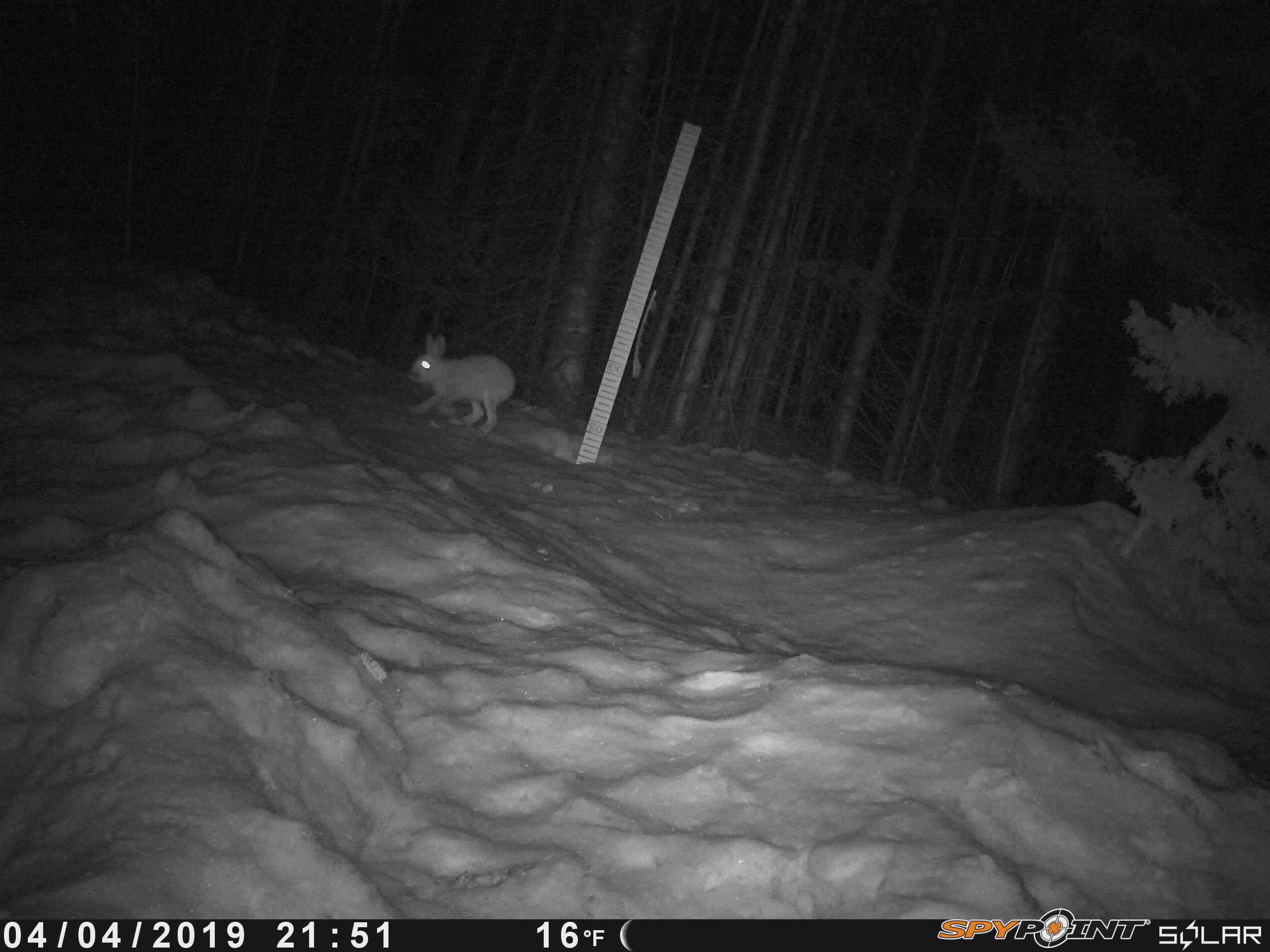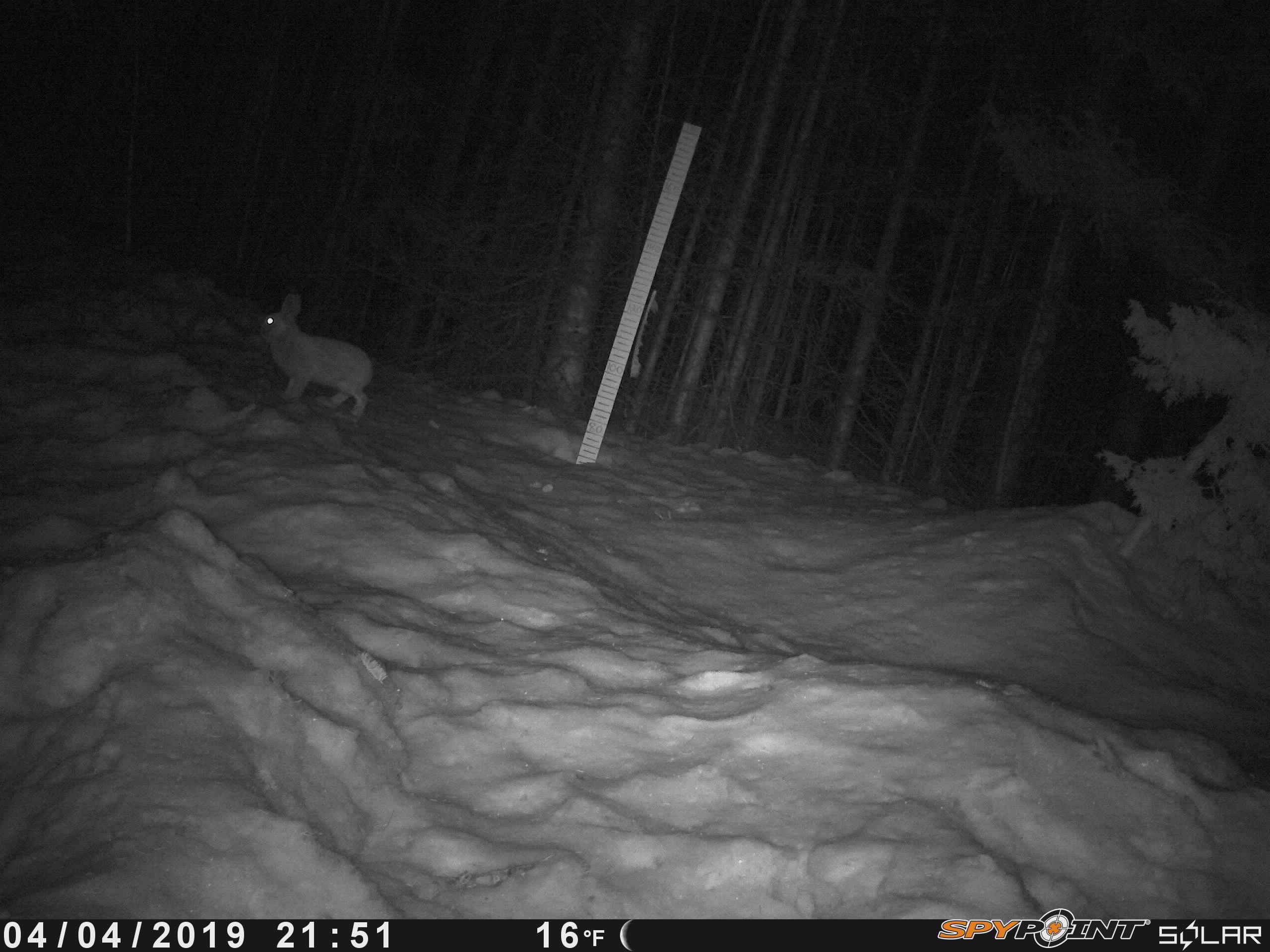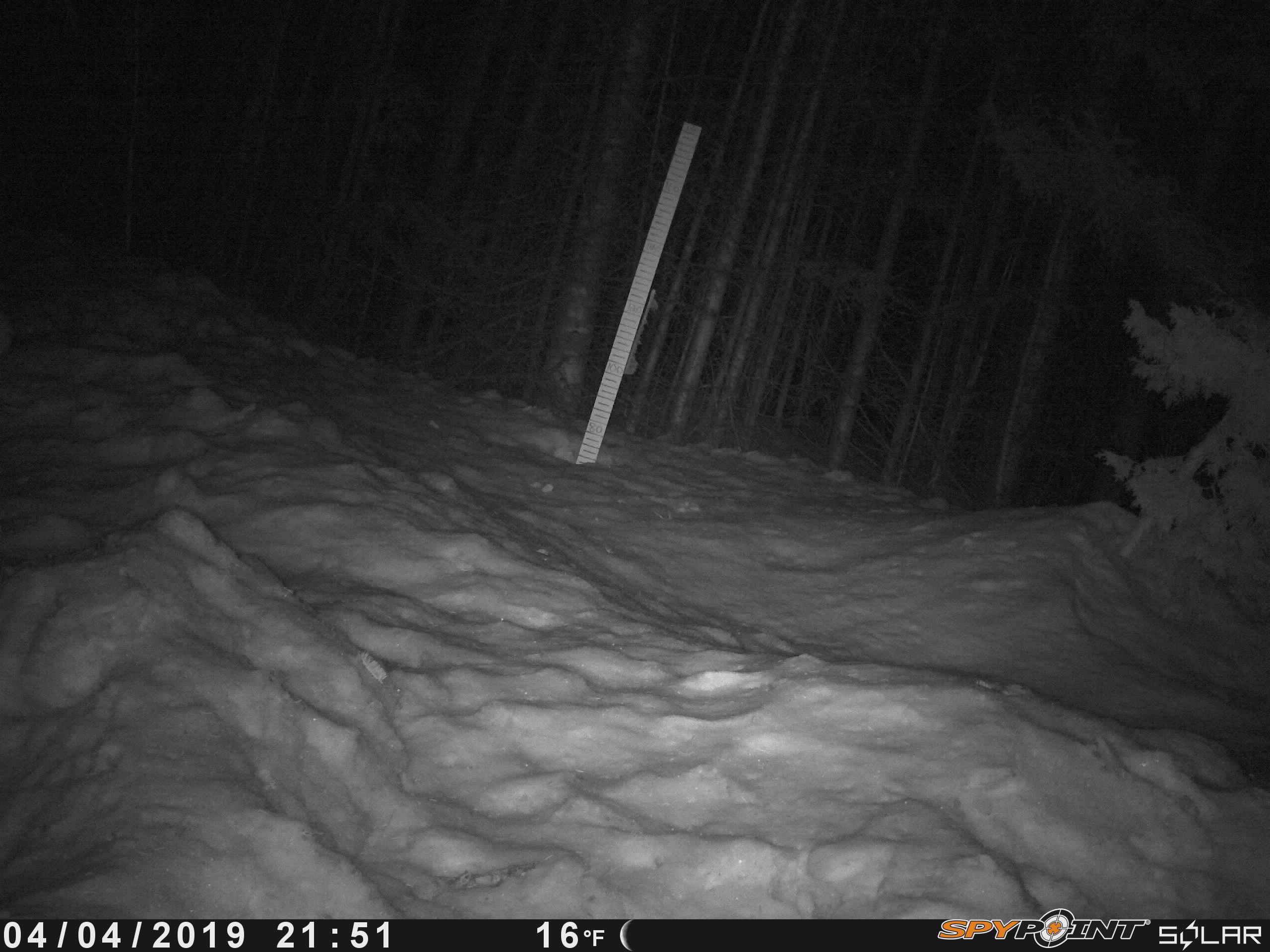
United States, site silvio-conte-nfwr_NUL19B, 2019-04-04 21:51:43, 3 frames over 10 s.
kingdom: Animalia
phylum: Chordata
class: Mammalia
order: Lagomorpha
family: Leporidae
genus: Lepus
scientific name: Lepus americanus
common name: snowshoe hare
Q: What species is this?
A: Snowshoe hare (Lepus americanus).